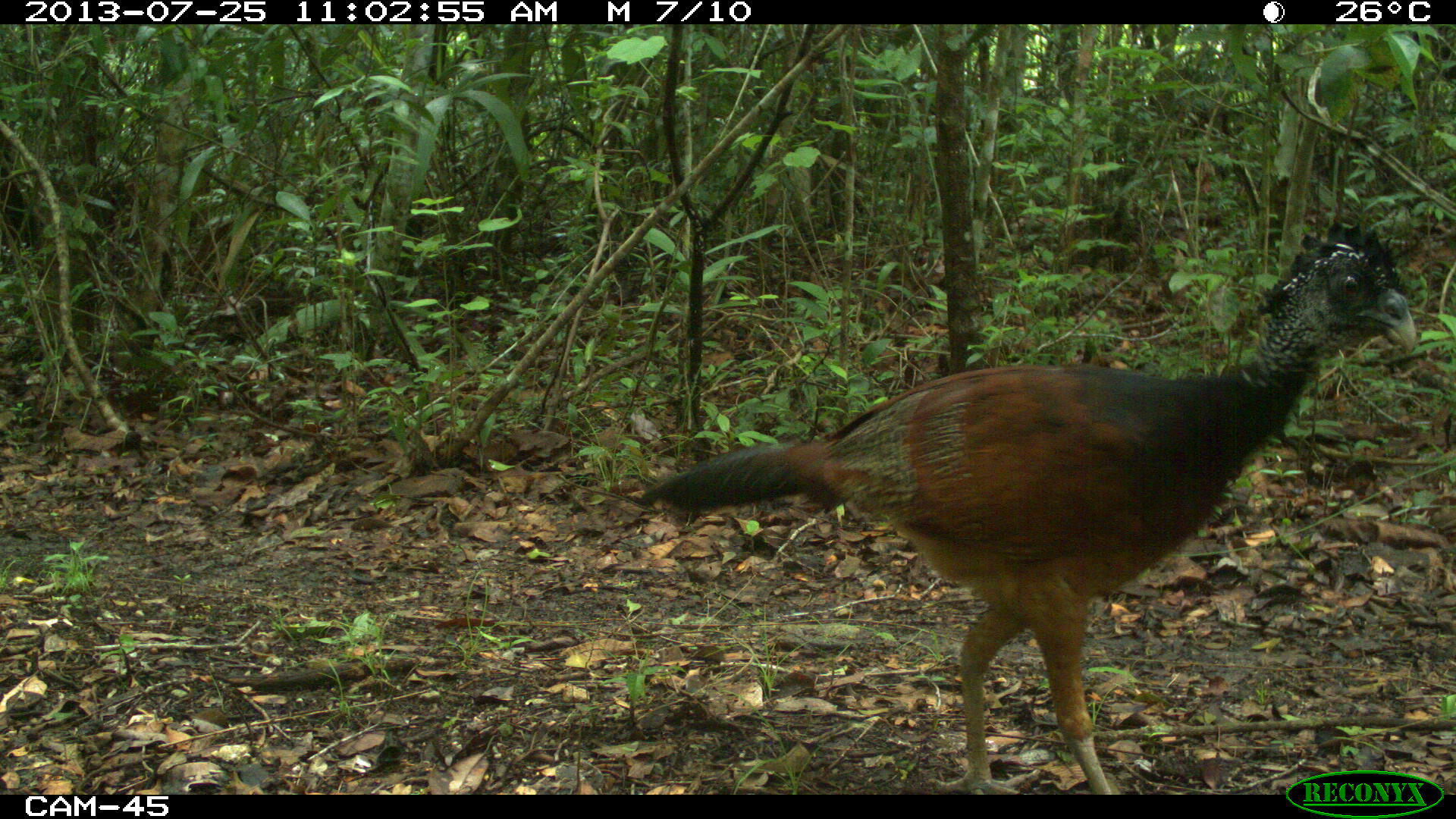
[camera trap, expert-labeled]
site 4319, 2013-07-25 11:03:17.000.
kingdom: Animalia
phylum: Chordata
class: Aves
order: Galliformes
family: Cracidae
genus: Crax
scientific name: Crax rubra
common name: great curassow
Crax rubra (great curassow), count 2.